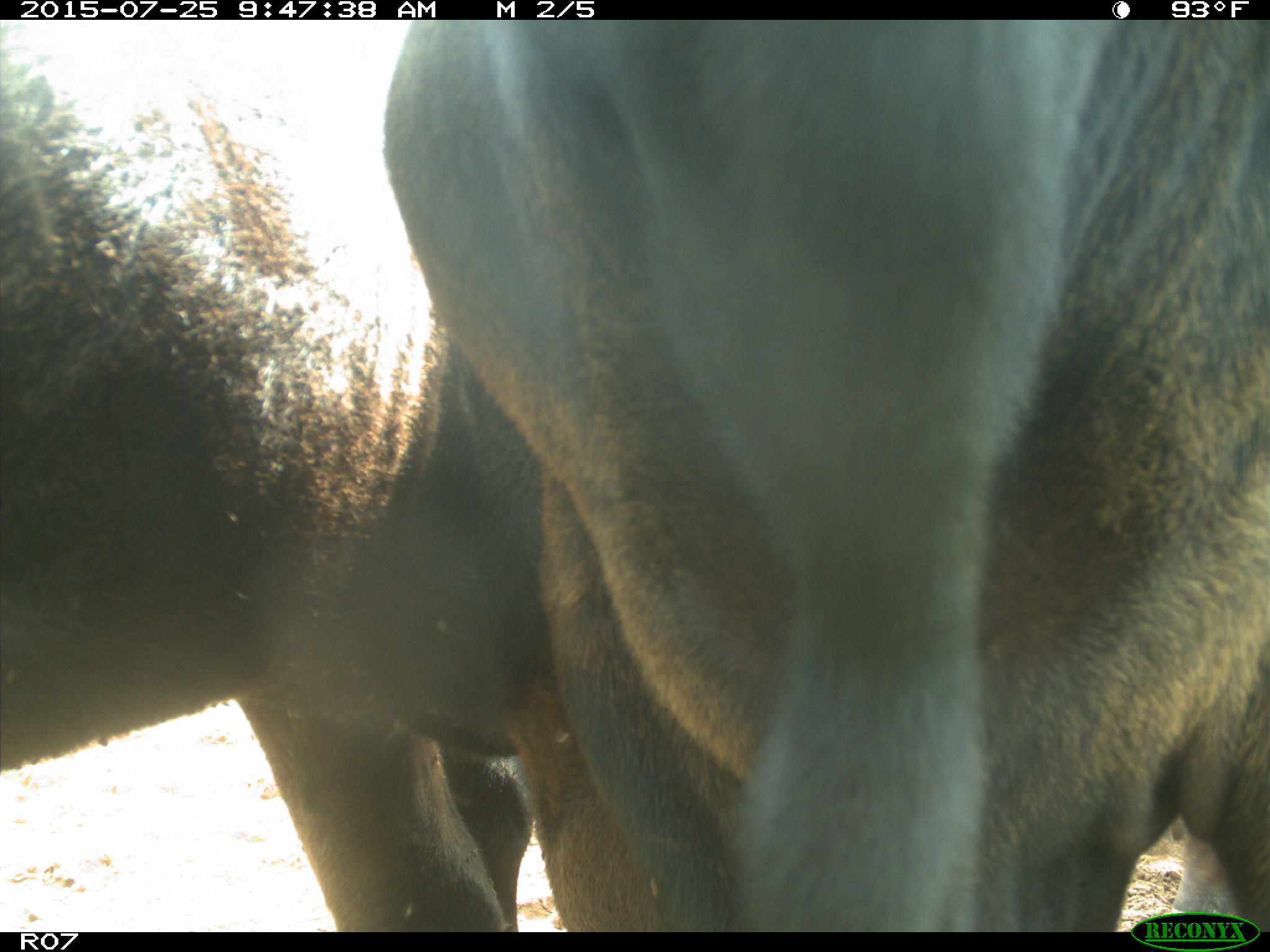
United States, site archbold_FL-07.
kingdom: Animalia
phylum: Chordata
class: Mammalia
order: Artiodactyla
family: Bovidae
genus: Bos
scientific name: Bos taurus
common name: domestic cow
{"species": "Bos taurus (domestic cow)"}